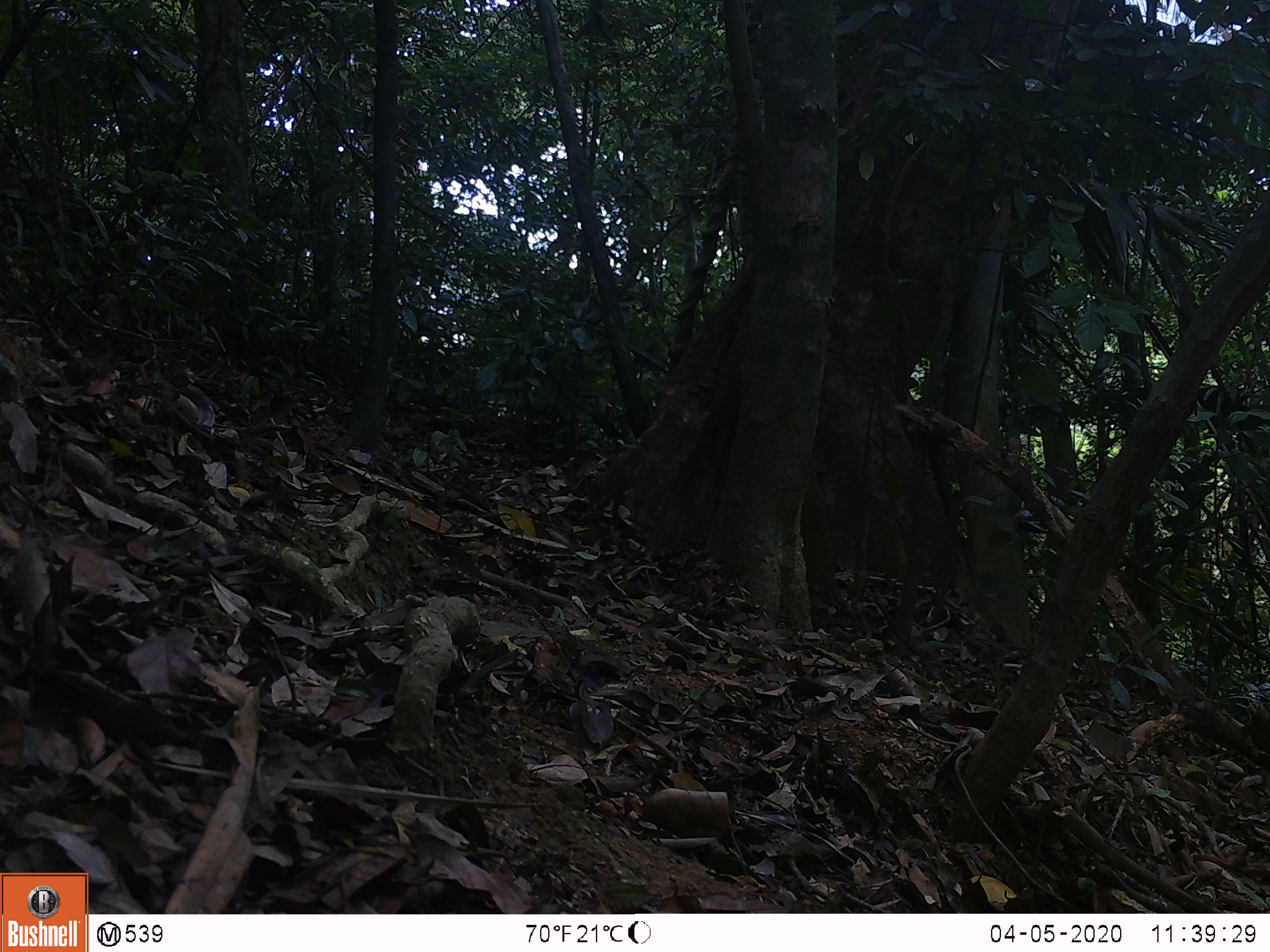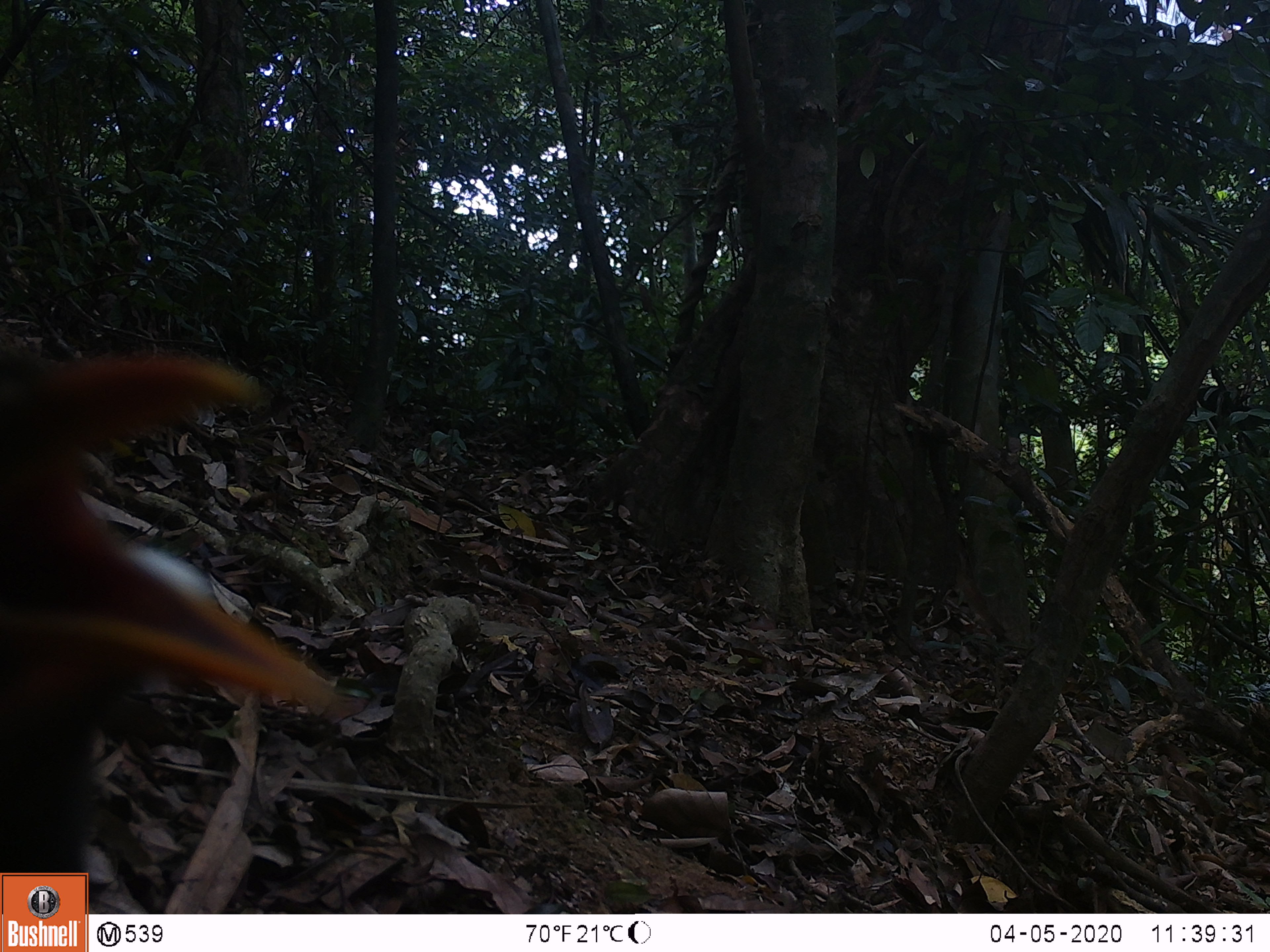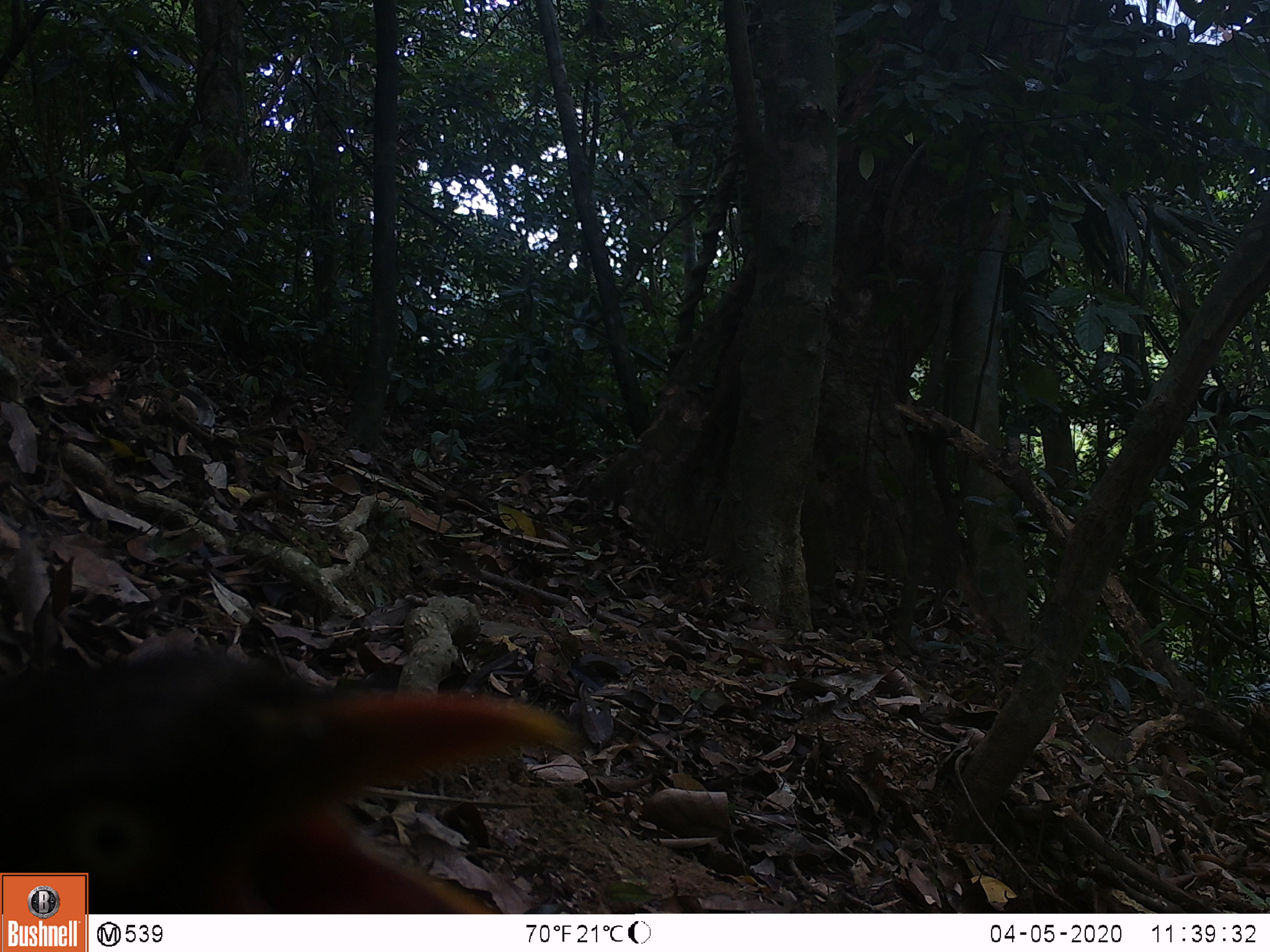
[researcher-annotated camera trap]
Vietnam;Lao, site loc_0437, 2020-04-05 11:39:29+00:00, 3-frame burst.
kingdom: Animalia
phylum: Chordata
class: Aves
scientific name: Aves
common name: bird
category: unidentified bird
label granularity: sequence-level